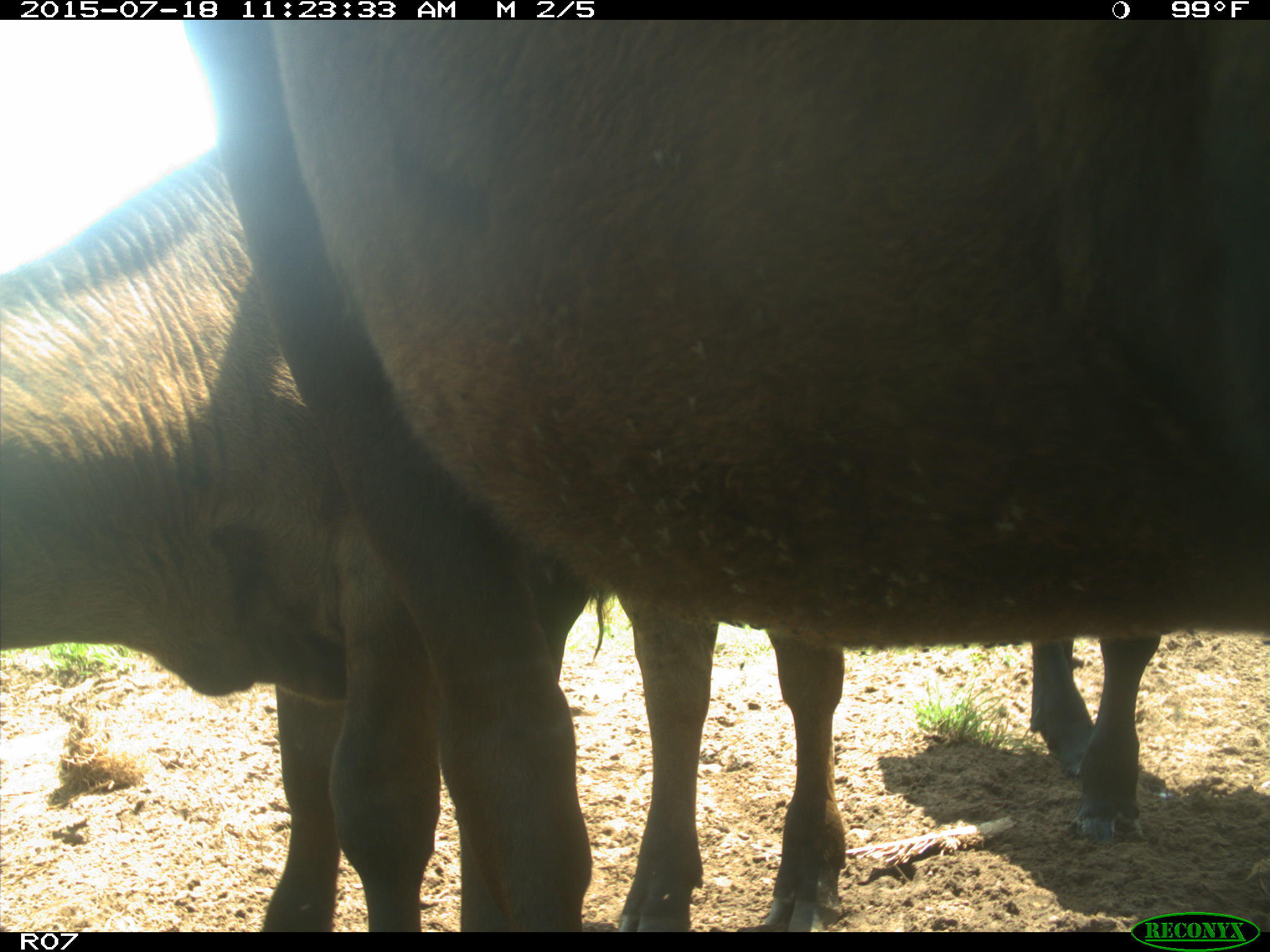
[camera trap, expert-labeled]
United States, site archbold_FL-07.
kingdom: Animalia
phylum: Chordata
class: Mammalia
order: Artiodactyla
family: Bovidae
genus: Bos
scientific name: Bos taurus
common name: domestic cow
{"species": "Bos taurus (domestic cow)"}